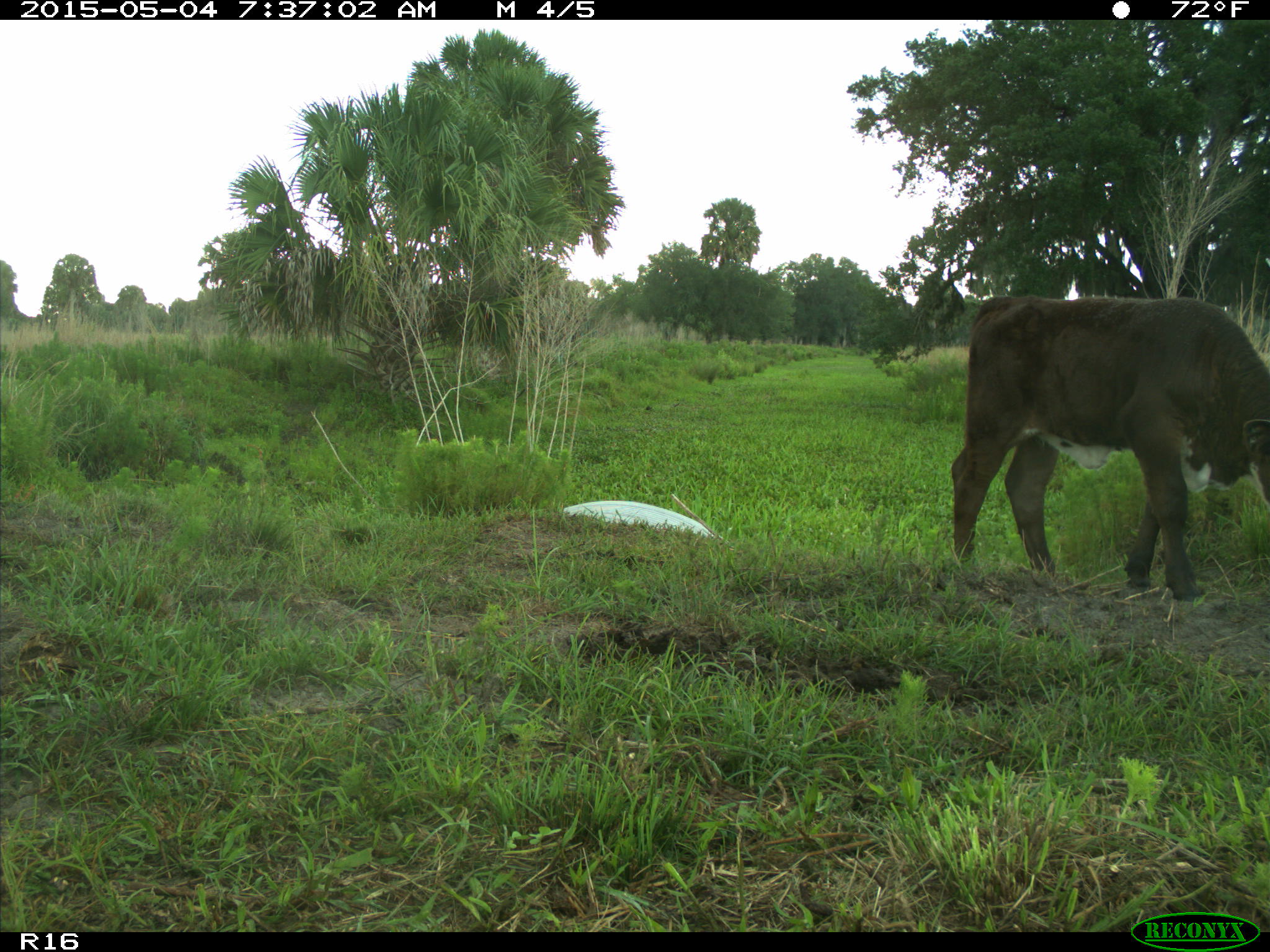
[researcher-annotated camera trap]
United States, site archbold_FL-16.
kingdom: Animalia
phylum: Chordata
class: Mammalia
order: Artiodactyla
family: Bovidae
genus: Bos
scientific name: Bos taurus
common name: domestic cow